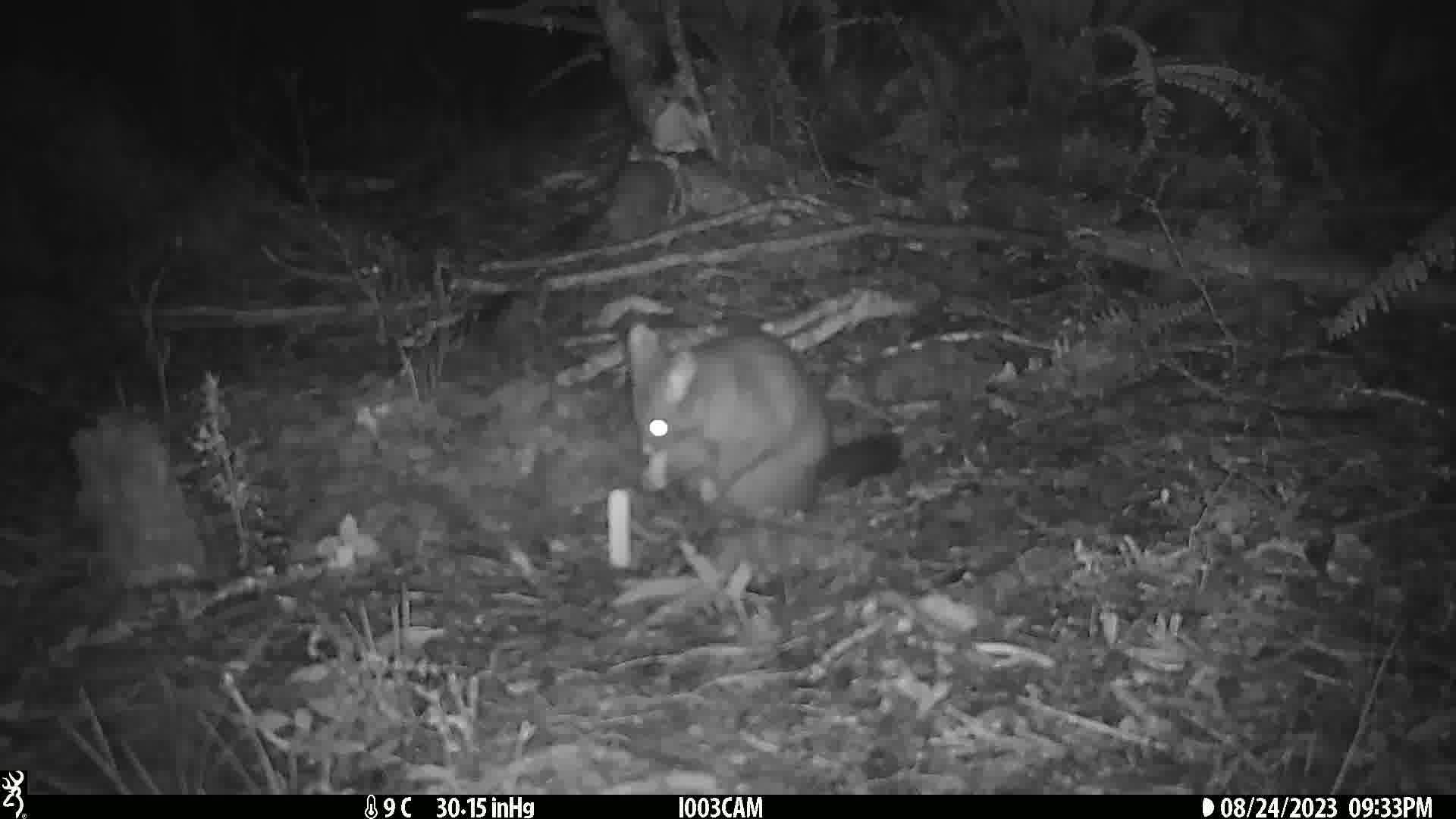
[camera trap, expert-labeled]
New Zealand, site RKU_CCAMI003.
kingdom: Animalia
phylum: Chordata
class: Mammalia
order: Diprotodontia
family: Phalangeridae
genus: Trichosurus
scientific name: Trichosurus vulpecula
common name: common brushtail possum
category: possum